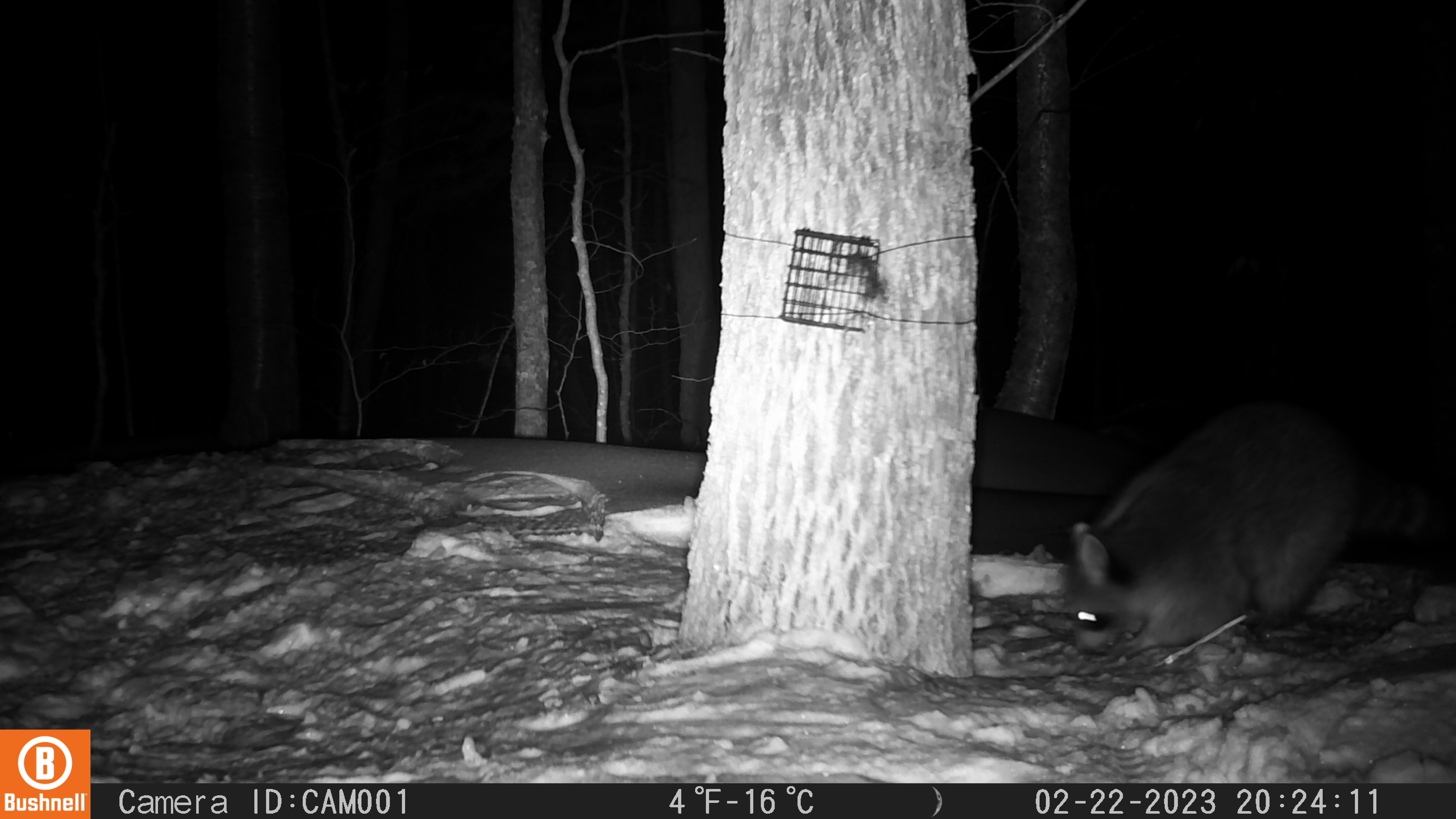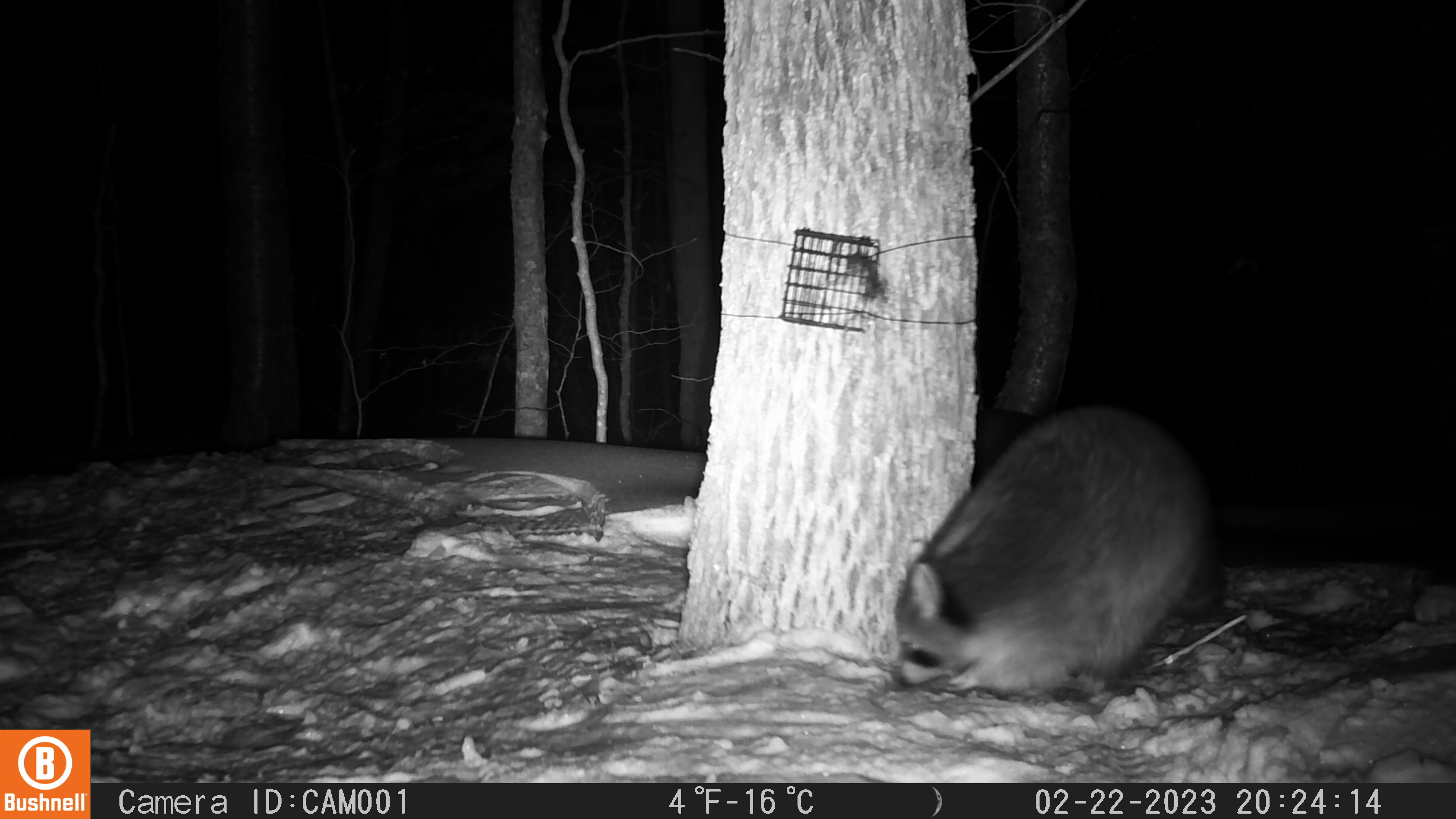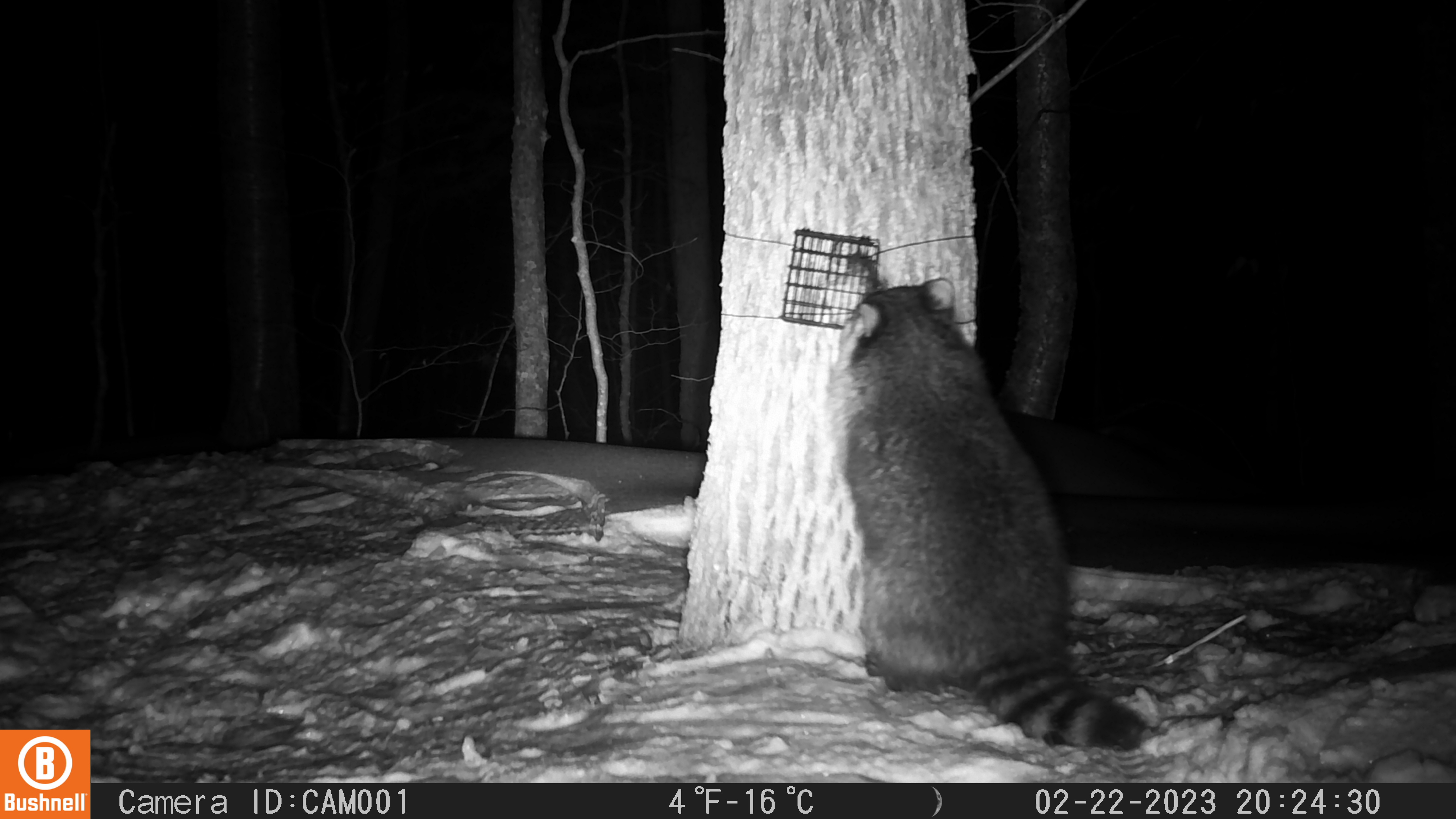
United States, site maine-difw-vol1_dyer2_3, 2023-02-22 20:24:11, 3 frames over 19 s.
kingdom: Animalia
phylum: Chordata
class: Mammalia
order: Carnivora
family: Procyonidae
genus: Procyon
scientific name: Procyon lotor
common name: raccoon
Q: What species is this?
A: Raccoon (Procyon lotor).